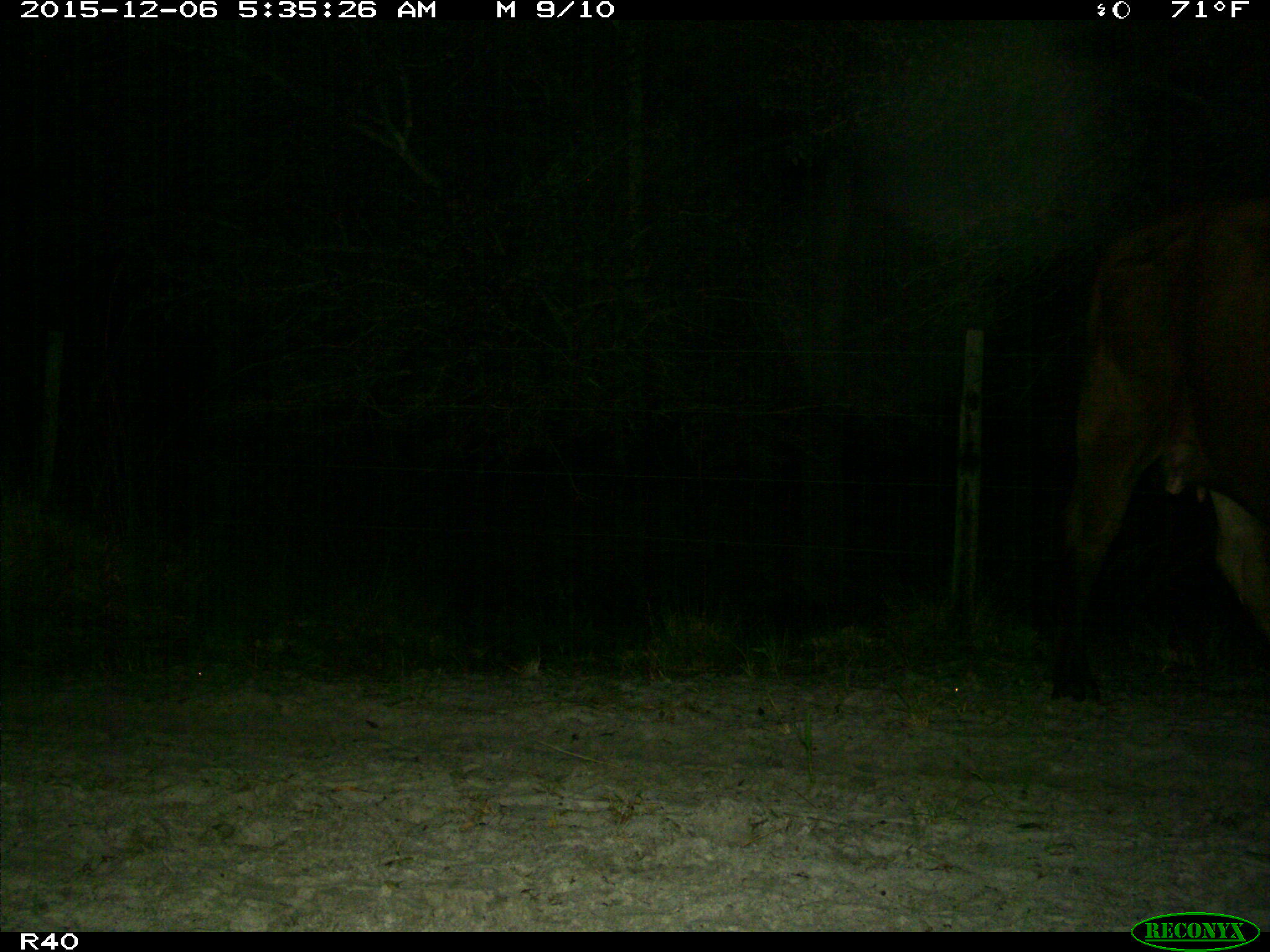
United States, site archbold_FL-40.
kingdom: Animalia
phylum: Chordata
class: Mammalia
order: Artiodactyla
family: Bovidae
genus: Bos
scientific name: Bos taurus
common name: domestic cow